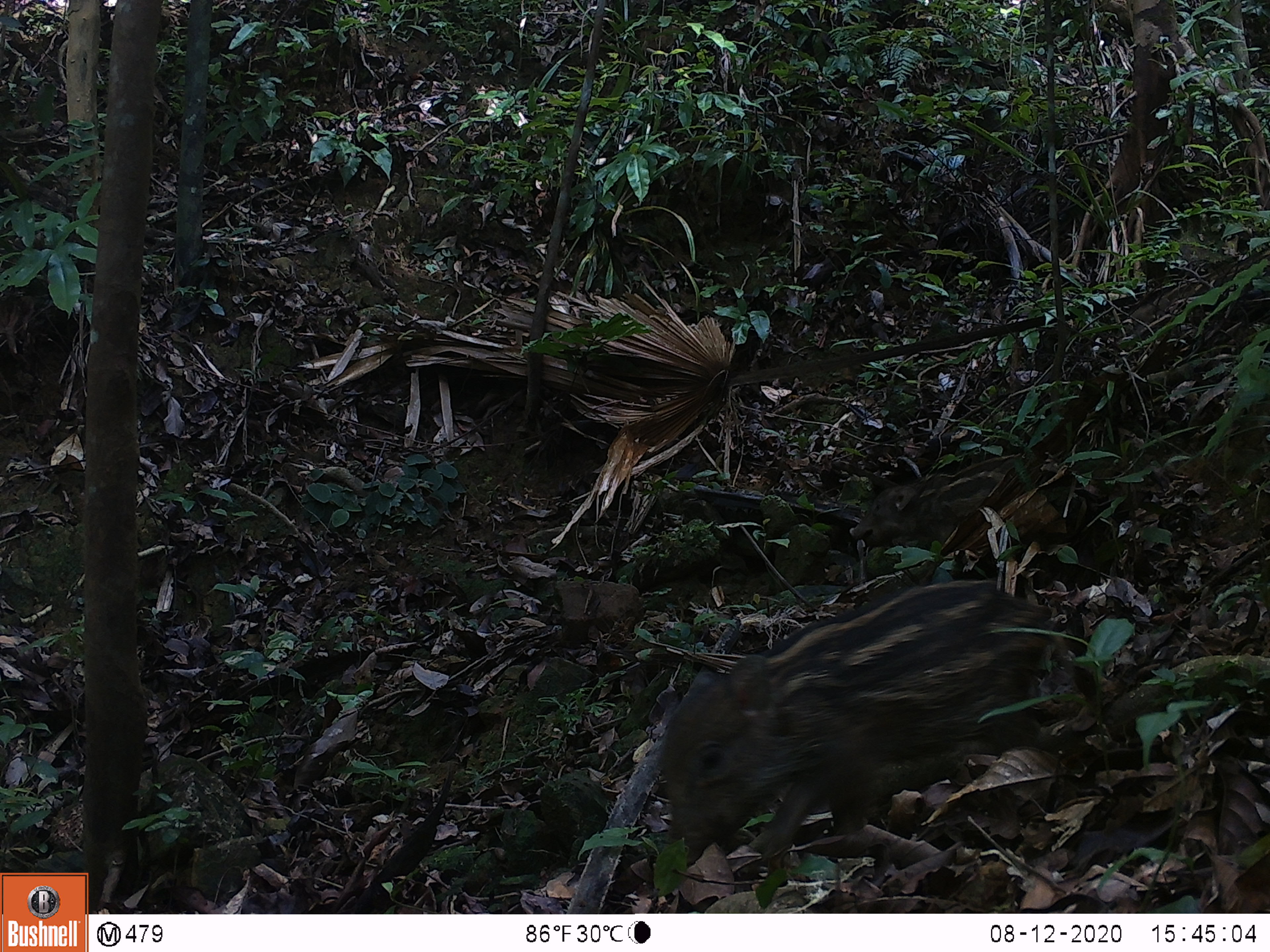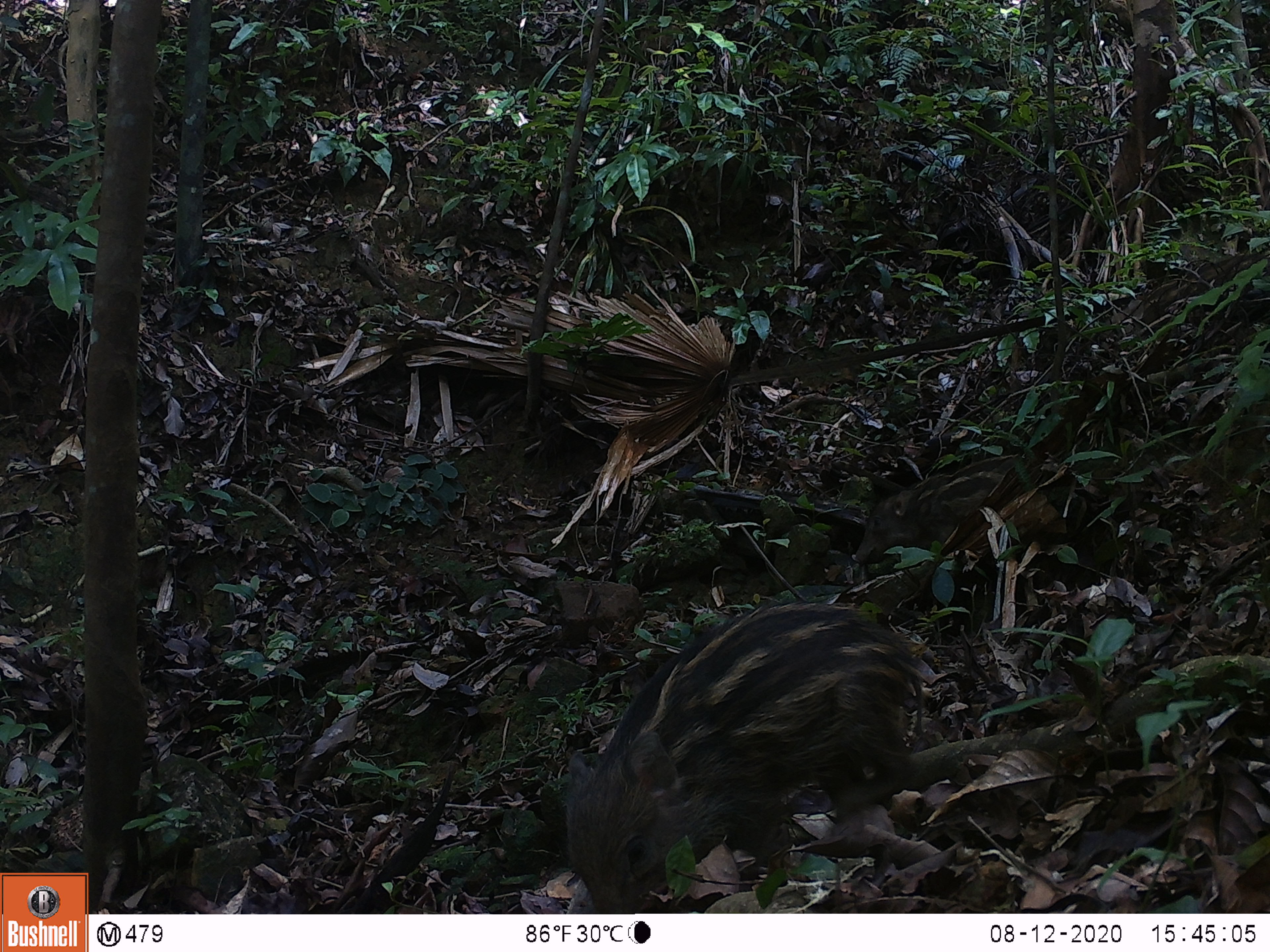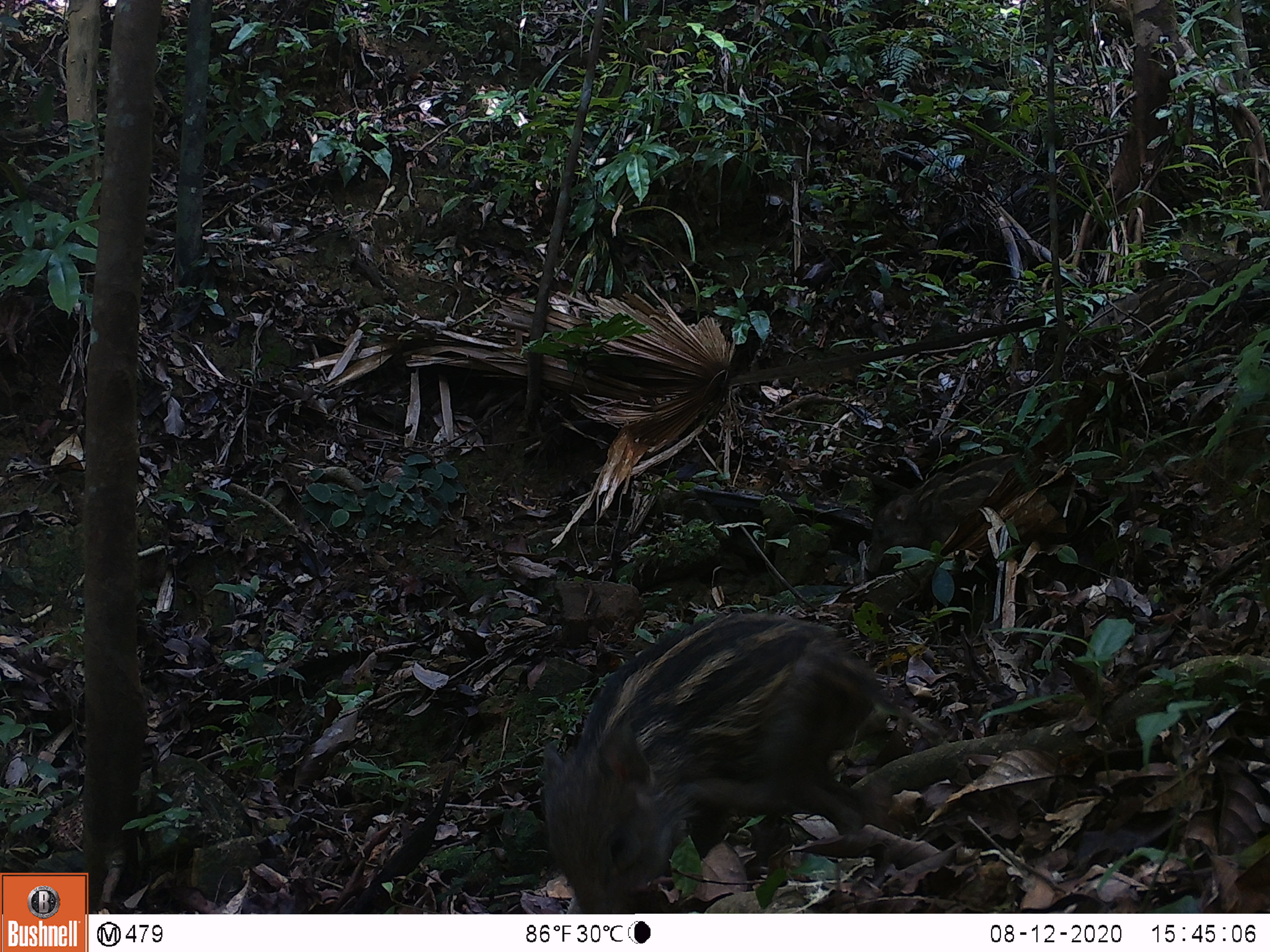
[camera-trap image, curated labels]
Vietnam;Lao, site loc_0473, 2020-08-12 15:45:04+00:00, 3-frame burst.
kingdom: Animalia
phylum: Chordata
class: Mammalia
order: Artiodactyla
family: Suidae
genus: Sus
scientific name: Sus scrofa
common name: eurasian wild pig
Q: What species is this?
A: Eurasian wild pig (Sus scrofa).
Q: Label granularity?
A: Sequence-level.